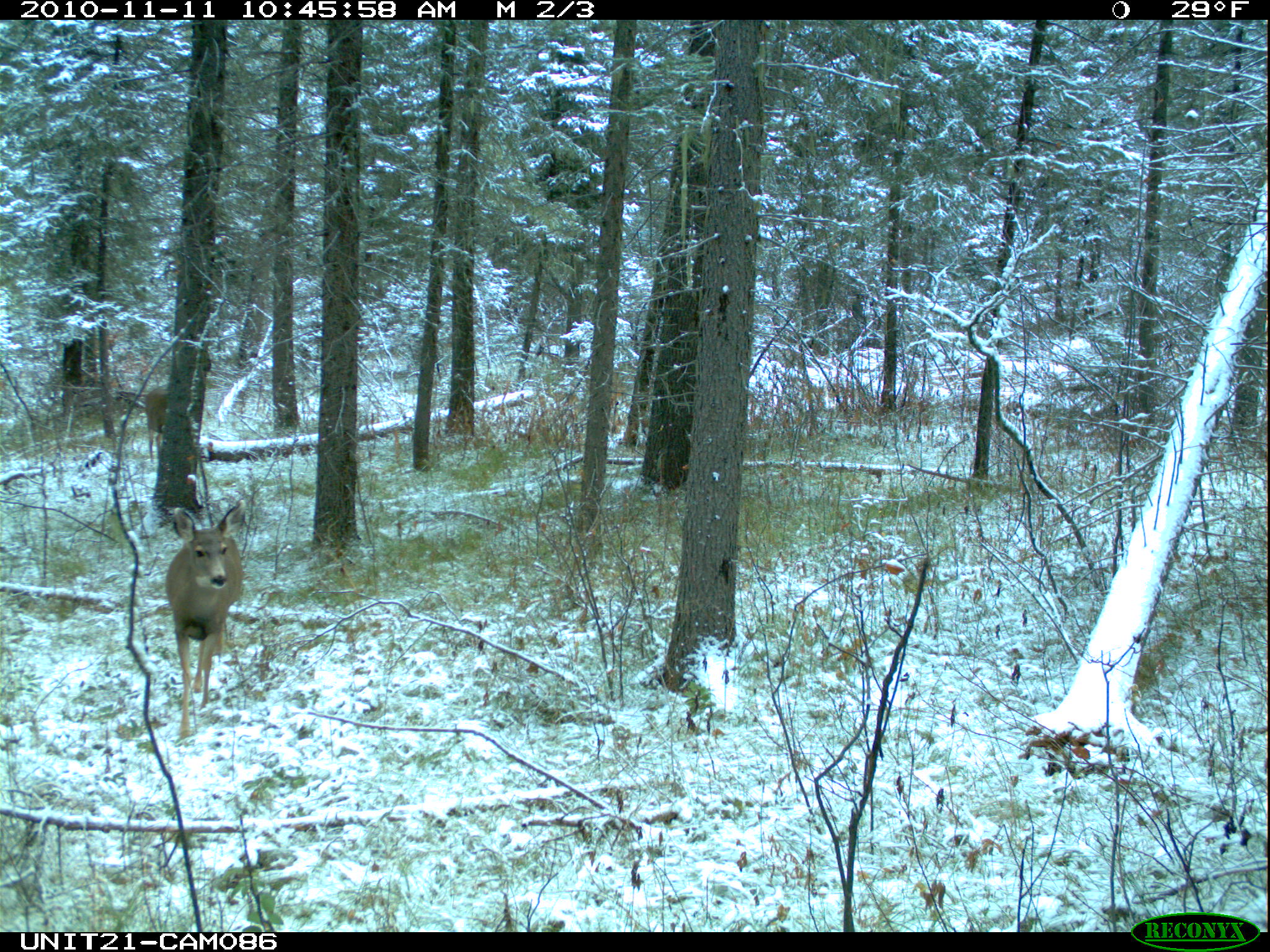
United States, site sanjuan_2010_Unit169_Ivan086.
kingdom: Animalia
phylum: Chordata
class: Mammalia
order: Artiodactyla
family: Cervidae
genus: Odocoileus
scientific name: Odocoileus hemionus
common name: mule deer